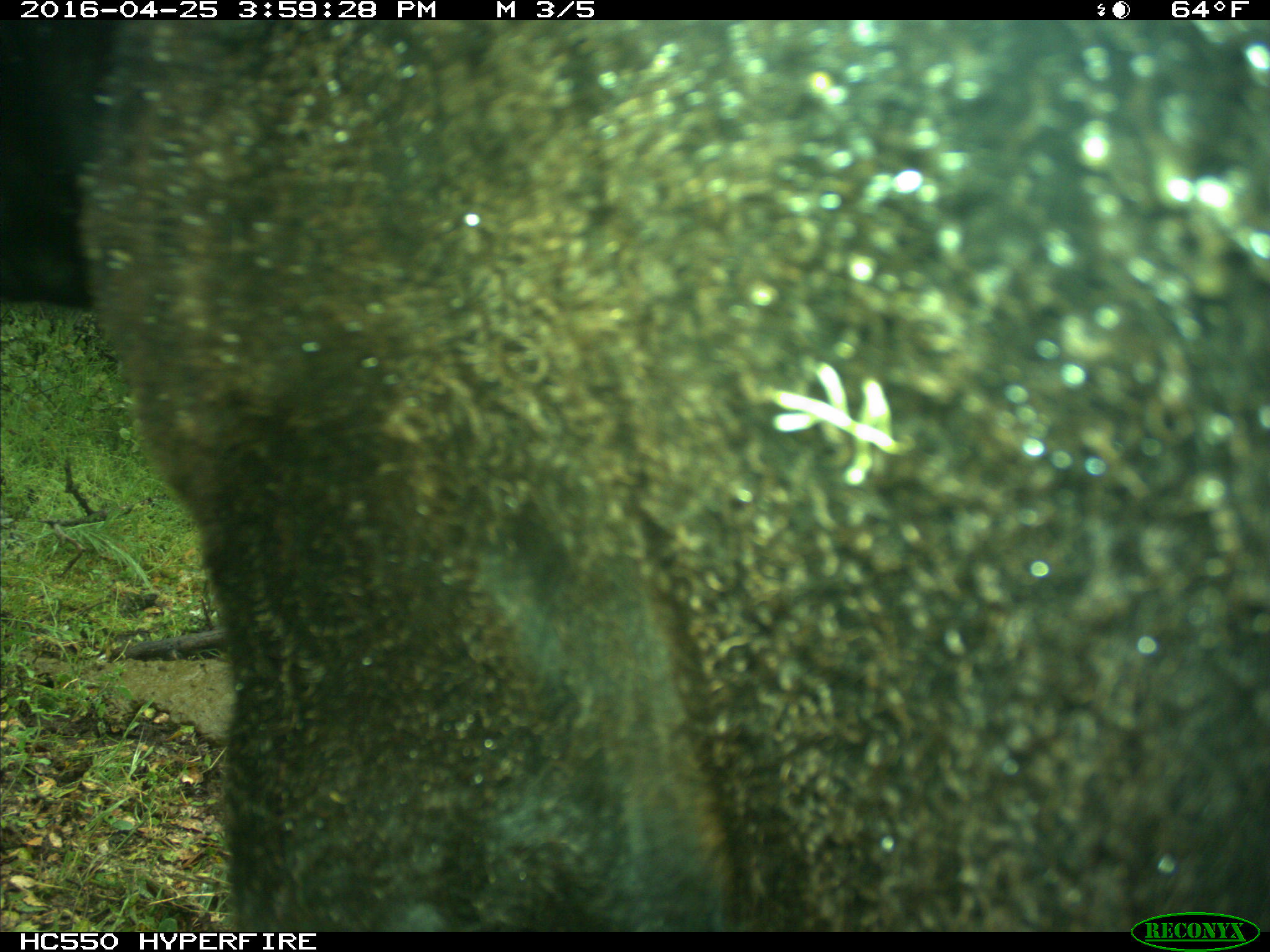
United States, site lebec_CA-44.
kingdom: Animalia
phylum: Chordata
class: Mammalia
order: Artiodactyla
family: Bovidae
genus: Bos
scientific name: Bos taurus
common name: domestic cow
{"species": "Bos taurus (domestic cow)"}